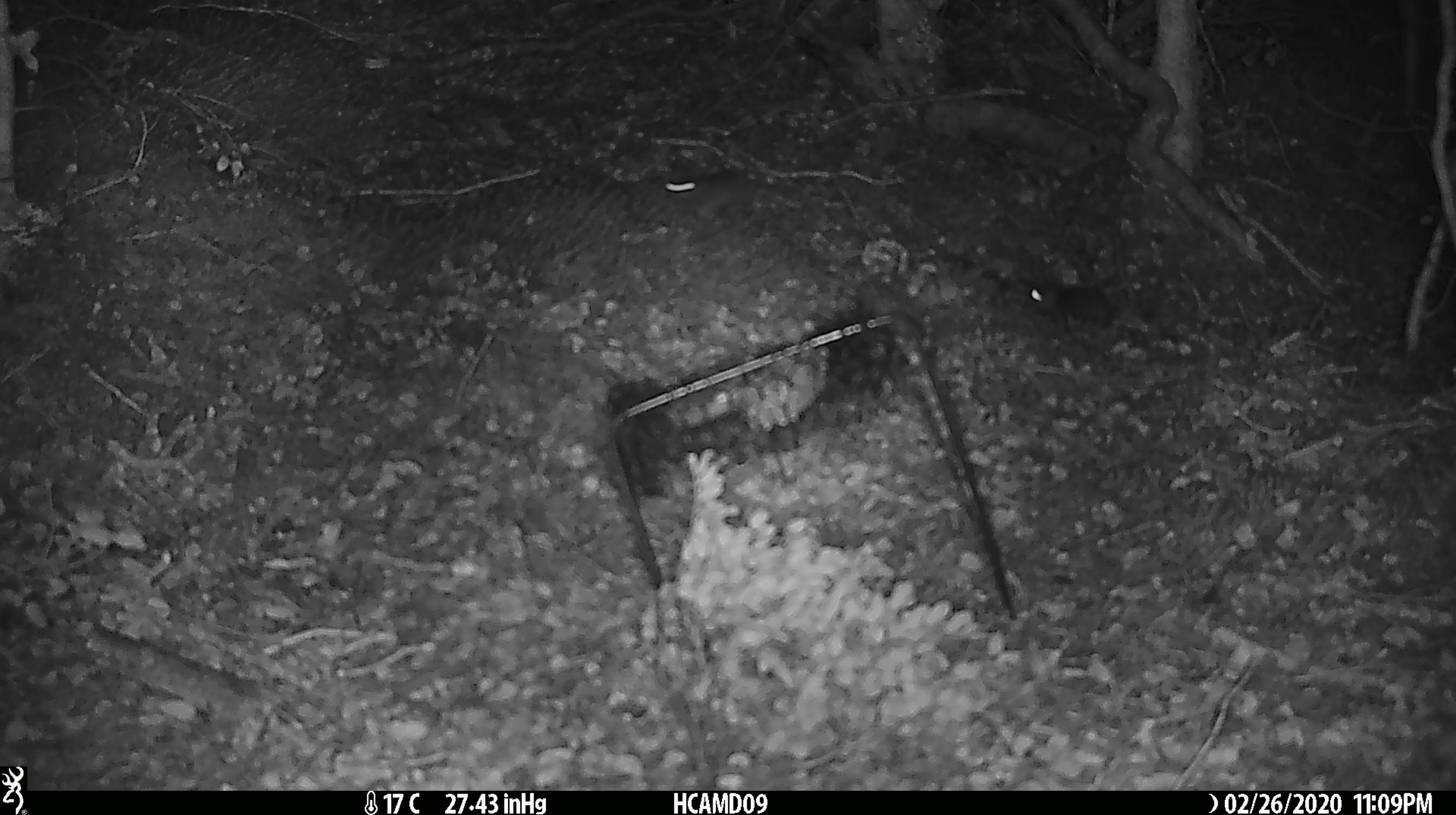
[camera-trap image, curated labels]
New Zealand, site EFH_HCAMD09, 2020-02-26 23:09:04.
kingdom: Animalia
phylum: Chordata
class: Mammalia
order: Rodentia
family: Muridae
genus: Mus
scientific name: Mus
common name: mouse